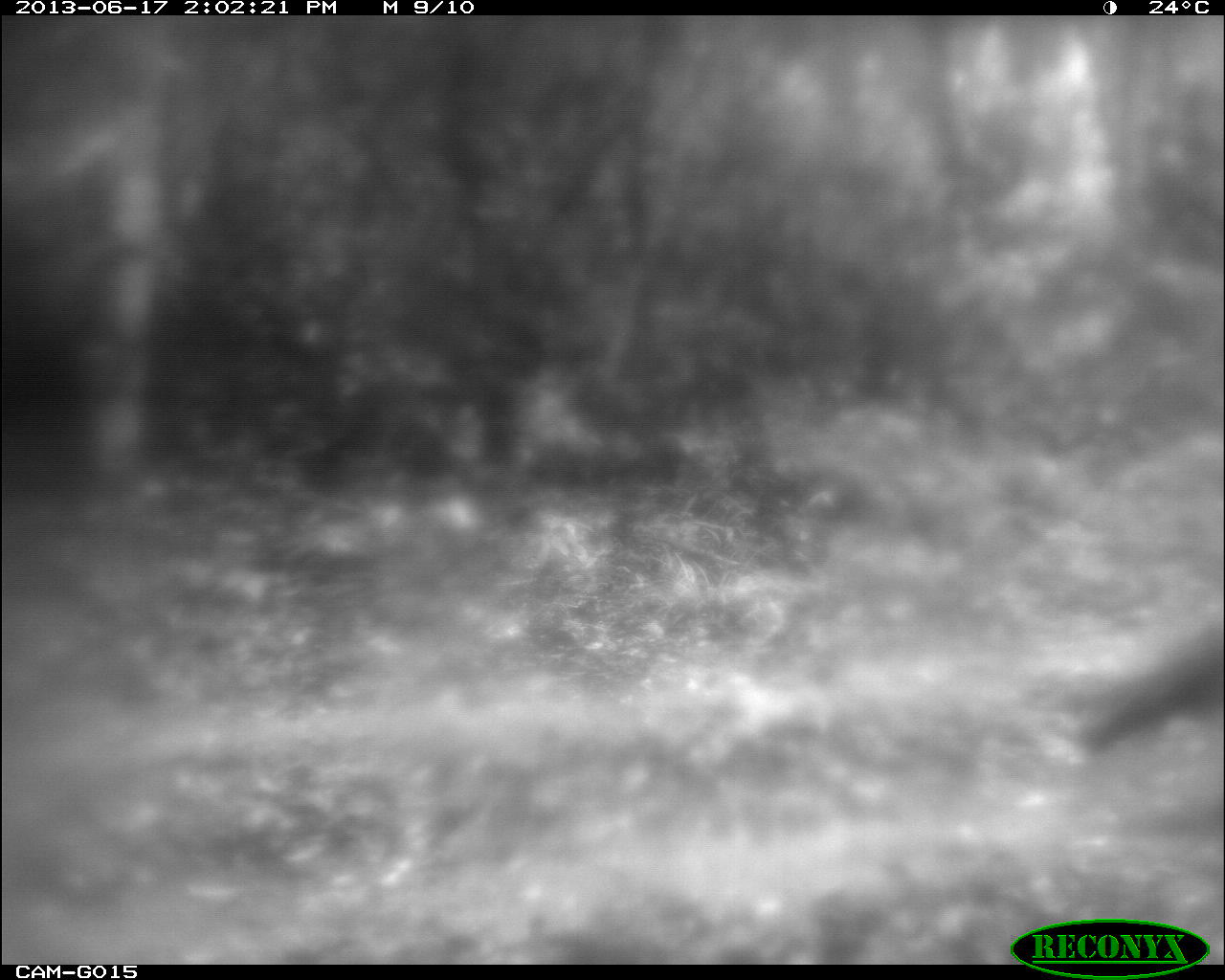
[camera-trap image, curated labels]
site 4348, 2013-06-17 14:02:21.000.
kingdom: Animalia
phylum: Chordata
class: Aves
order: Galliformes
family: Phasianidae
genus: Meleagris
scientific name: Meleagris ocellata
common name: ocellated turkey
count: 1